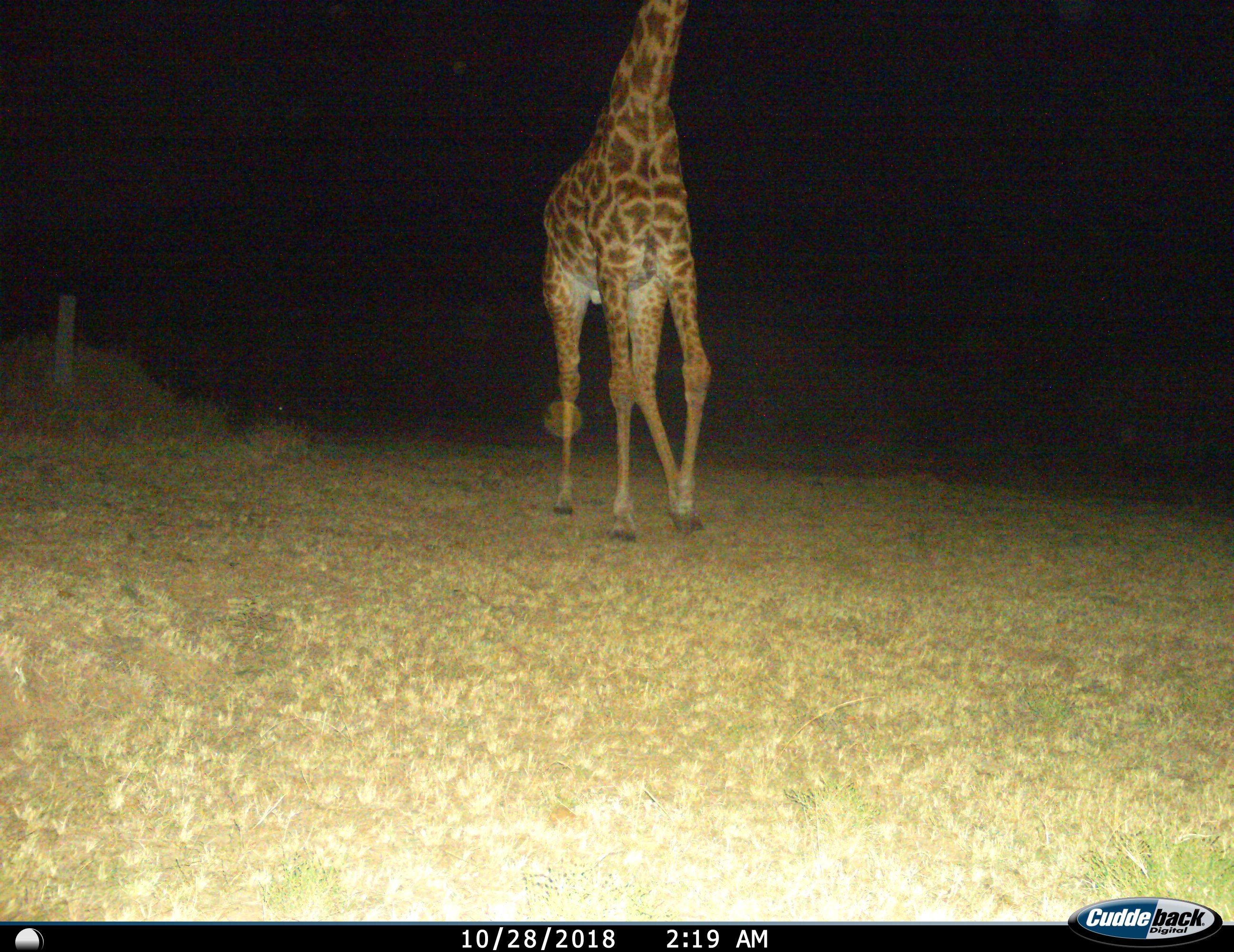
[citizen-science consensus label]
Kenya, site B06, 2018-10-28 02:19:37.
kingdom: Animalia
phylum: Chordata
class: Mammalia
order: Artiodactyla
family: Giraffidae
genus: Giraffa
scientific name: Giraffa camelopardalis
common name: giraffe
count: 1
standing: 20%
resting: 0%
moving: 80%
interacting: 0%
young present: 0%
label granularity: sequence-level